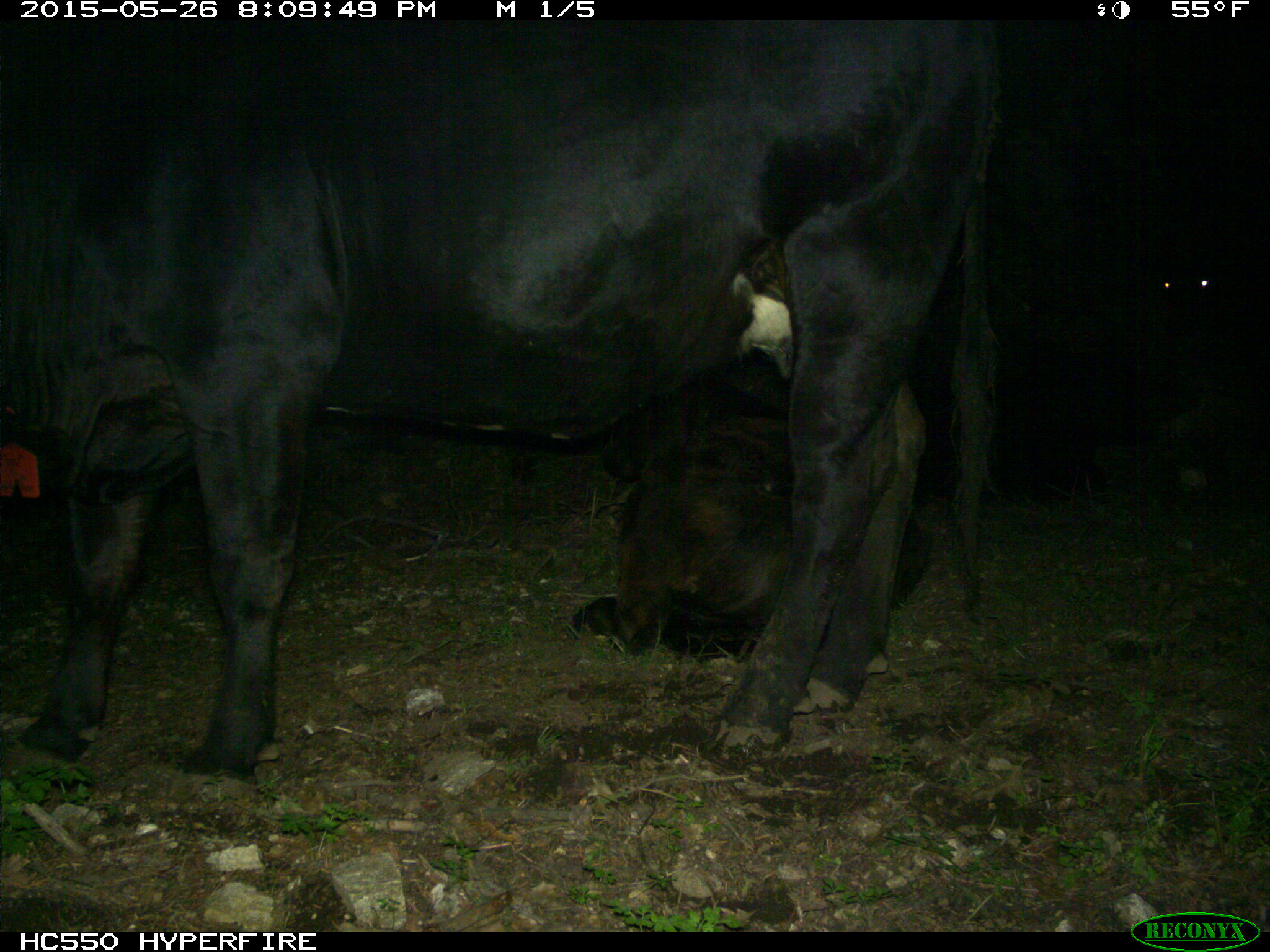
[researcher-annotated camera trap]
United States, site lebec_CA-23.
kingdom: Animalia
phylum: Chordata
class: Mammalia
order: Artiodactyla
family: Bovidae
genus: Bos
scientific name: Bos taurus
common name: domestic cow